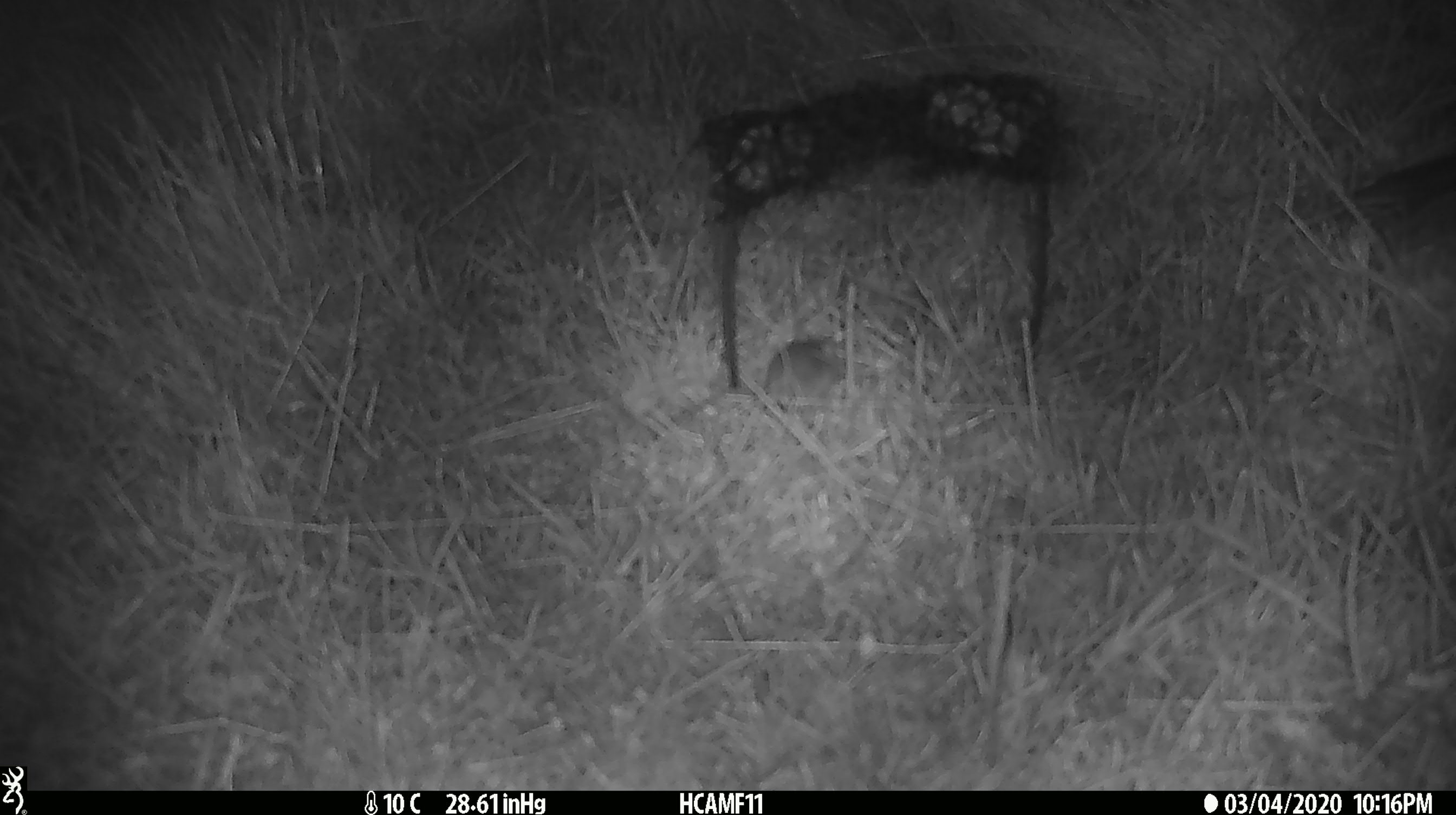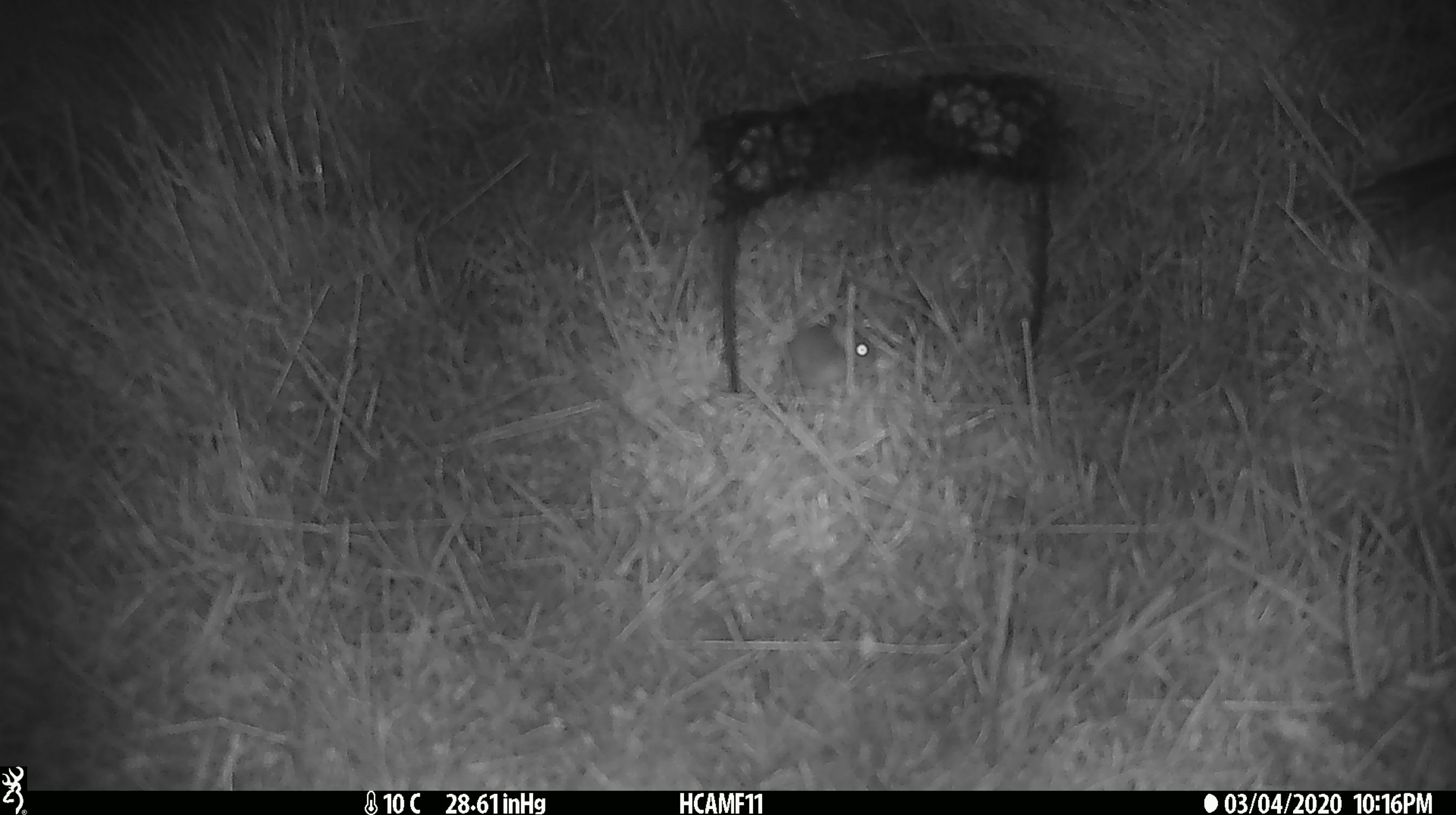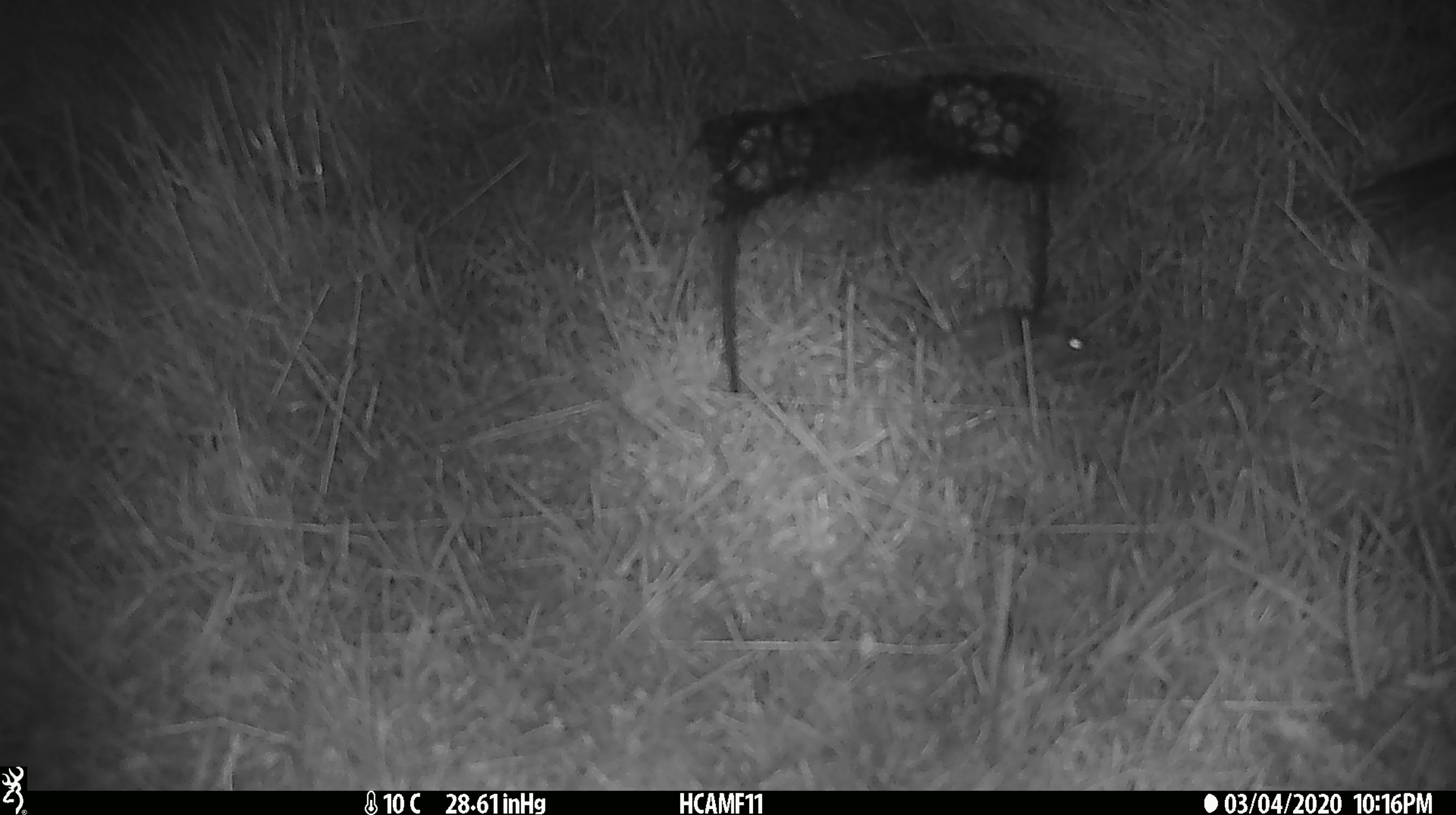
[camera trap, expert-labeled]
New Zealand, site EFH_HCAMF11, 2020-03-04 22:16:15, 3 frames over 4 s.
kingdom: Animalia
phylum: Chordata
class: Mammalia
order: Rodentia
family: Muridae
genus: Mus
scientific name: Mus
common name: mouse